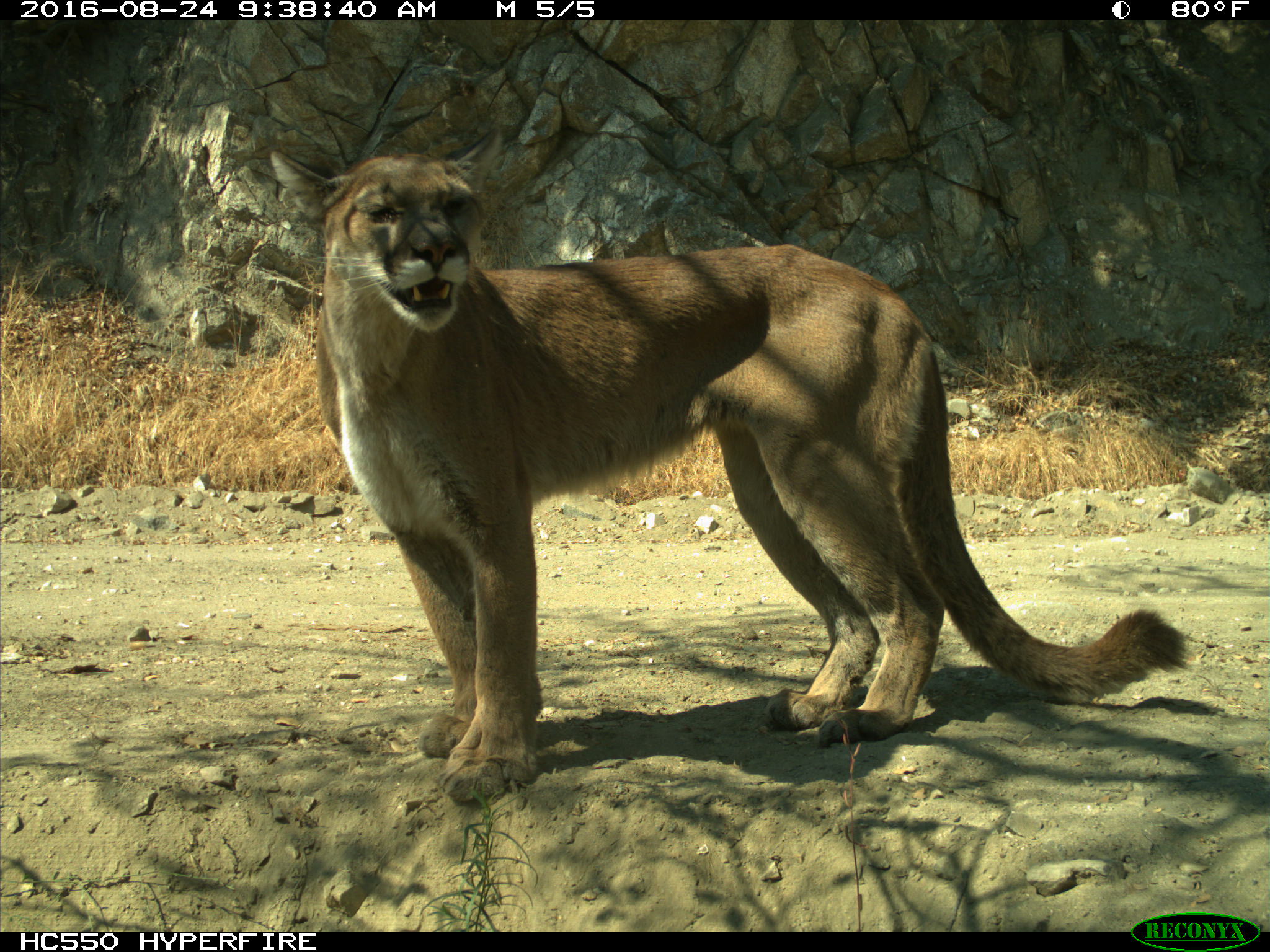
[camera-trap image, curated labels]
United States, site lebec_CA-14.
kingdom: Animalia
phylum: Chordata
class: Mammalia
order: Carnivora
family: Felidae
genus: Puma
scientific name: Puma concolor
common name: mountain lion